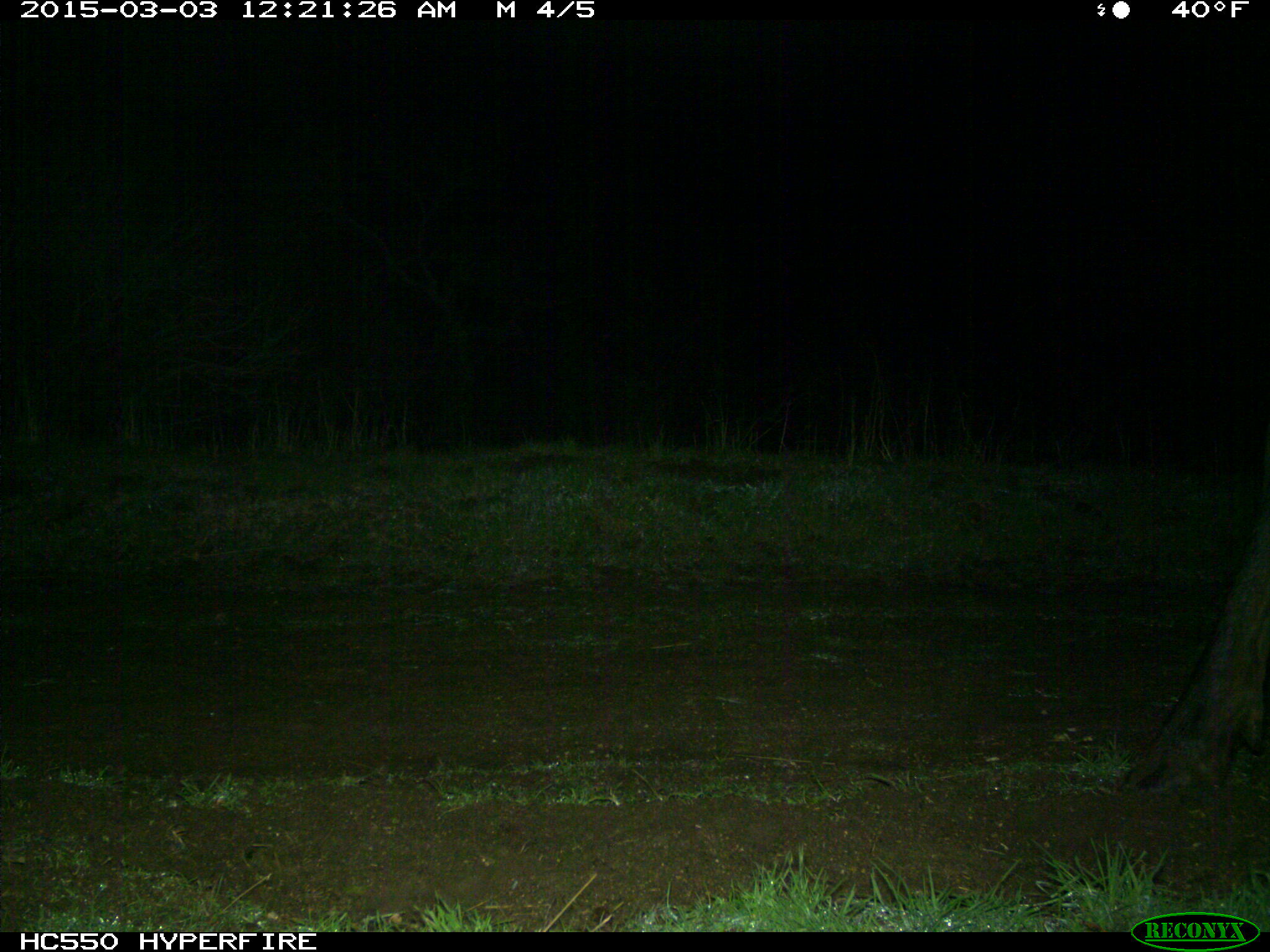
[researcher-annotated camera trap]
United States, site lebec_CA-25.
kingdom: Animalia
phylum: Chordata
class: Mammalia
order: Artiodactyla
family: Cervidae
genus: Cervus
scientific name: Cervus canadensis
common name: elk